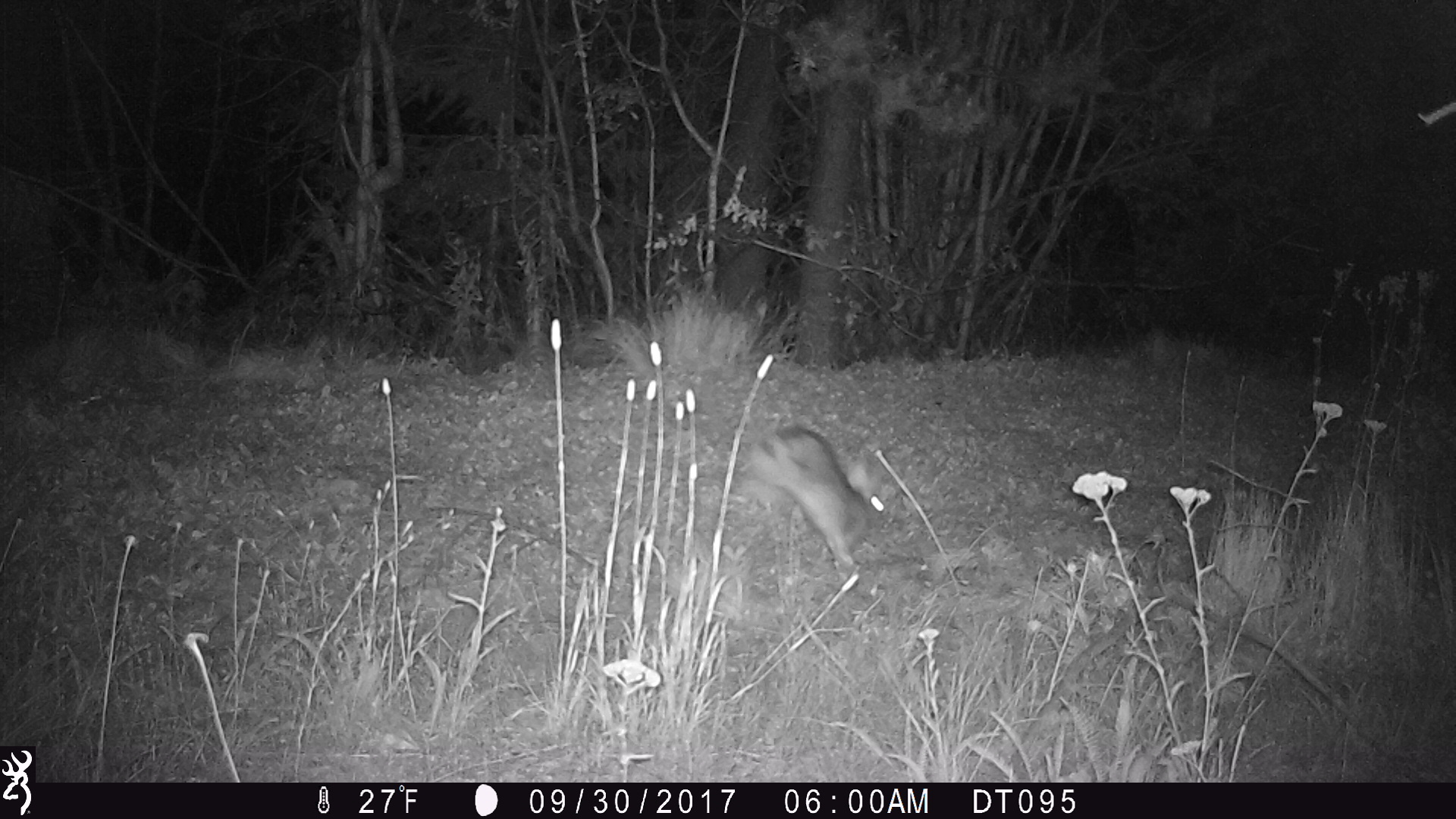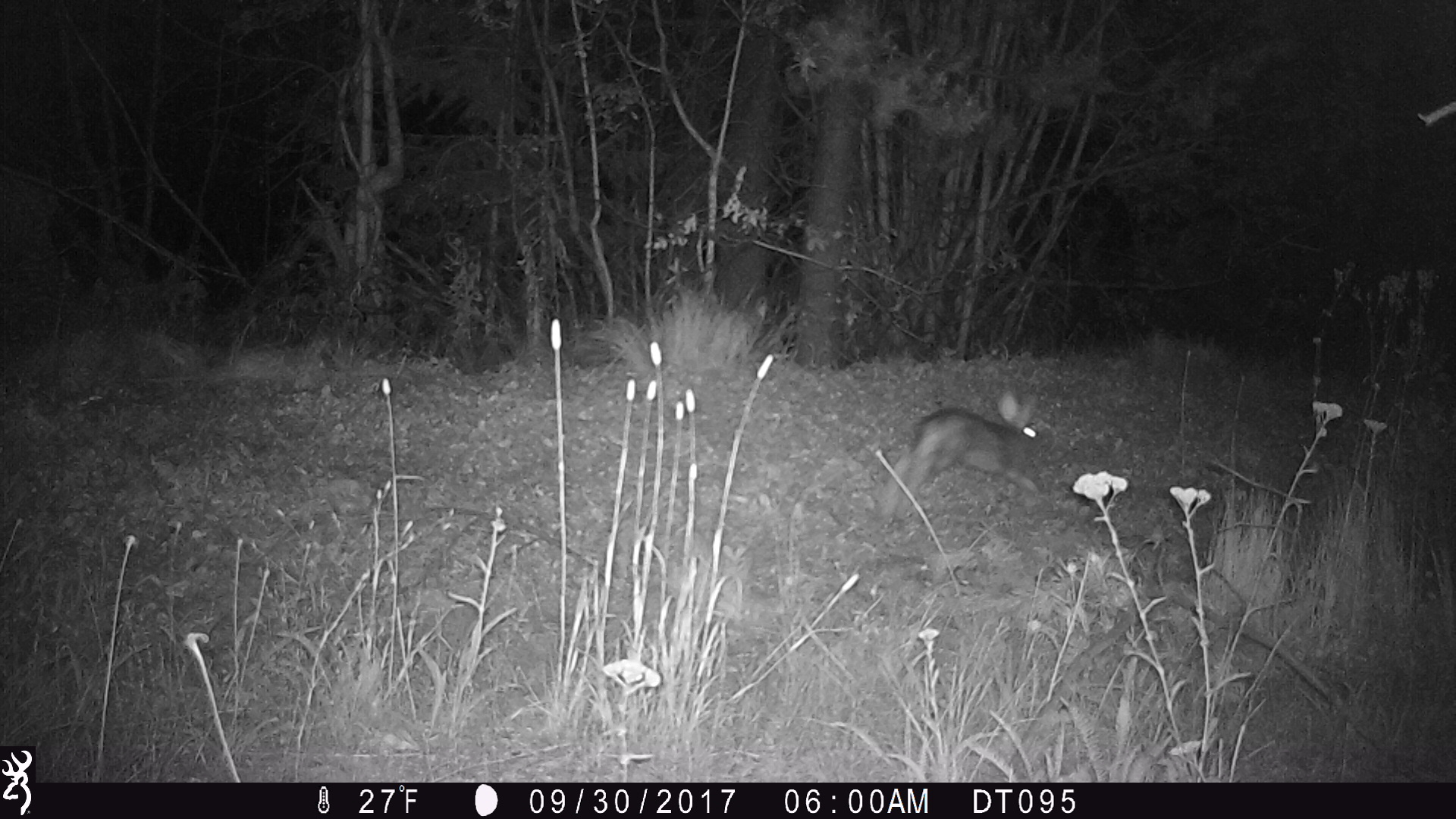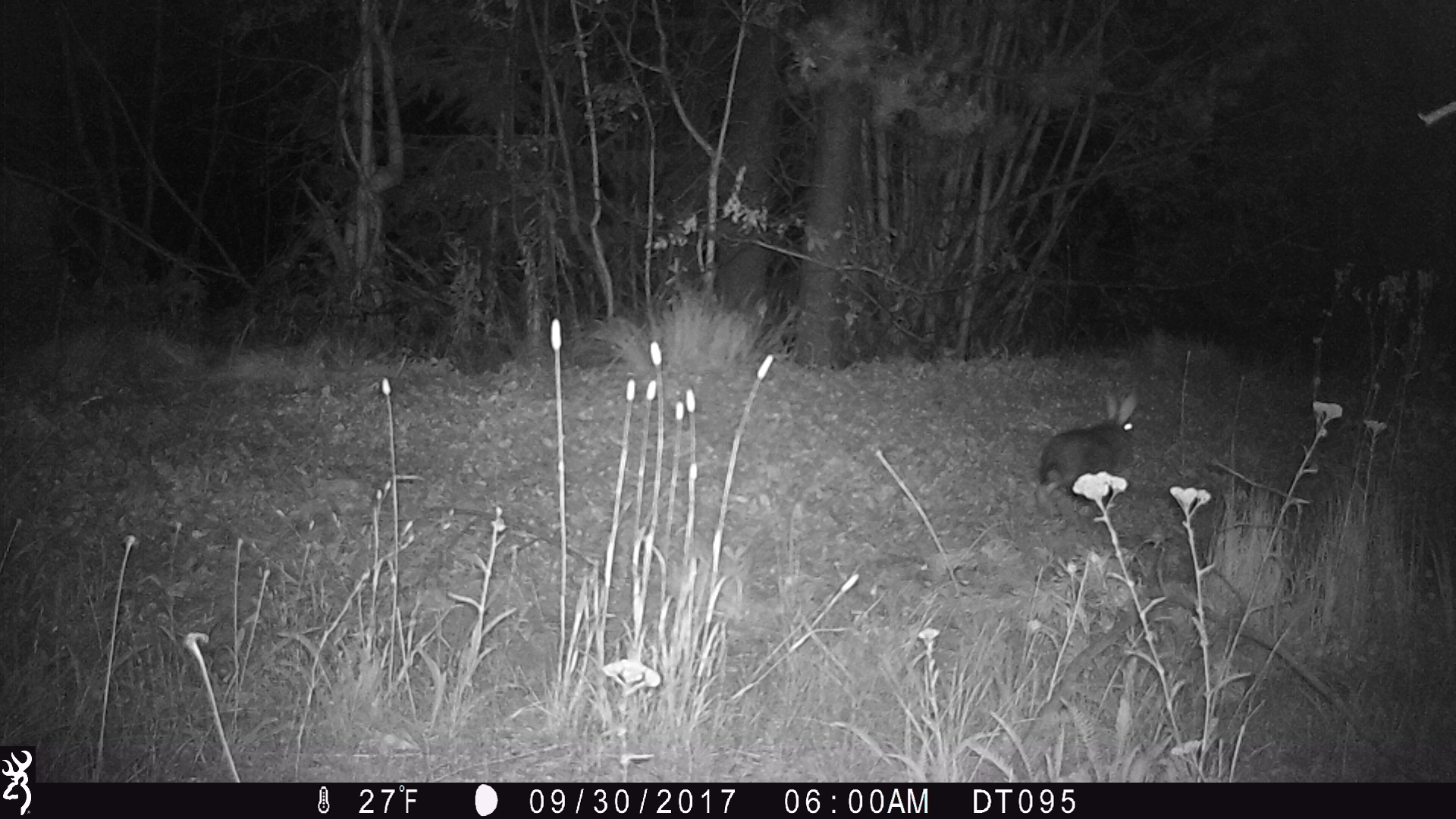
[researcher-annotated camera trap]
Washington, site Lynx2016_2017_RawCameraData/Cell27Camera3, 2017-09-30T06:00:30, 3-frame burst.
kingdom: Animalia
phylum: Chordata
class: Mammalia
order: Lagomorpha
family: Leporidae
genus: Lepus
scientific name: Lepus americanus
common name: snowshoe hare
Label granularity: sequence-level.